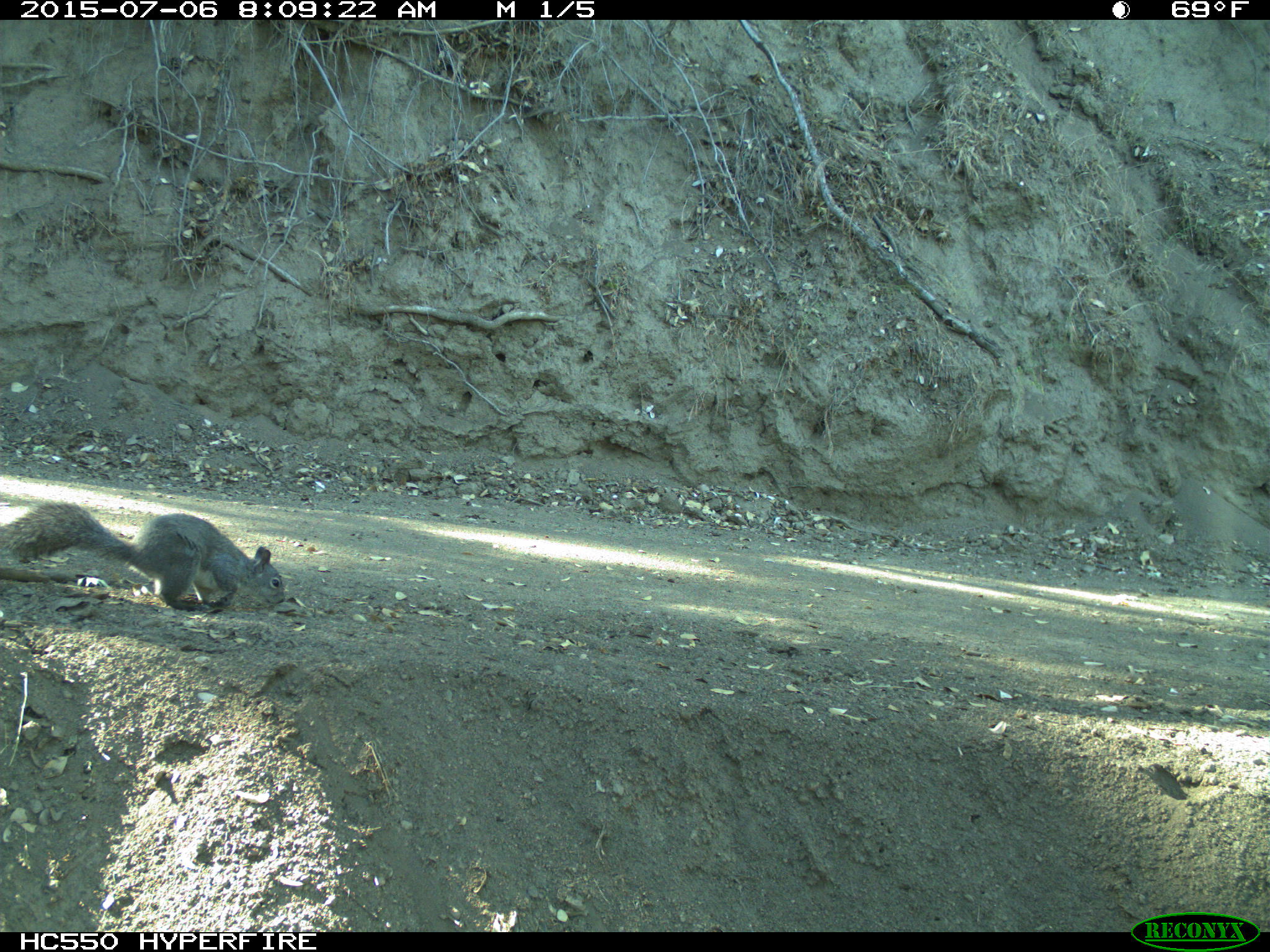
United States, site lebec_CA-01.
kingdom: Animalia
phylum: Chordata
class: Mammalia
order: Rodentia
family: Sciuridae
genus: Sciurus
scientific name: Sciurus carolinensis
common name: eastern gray squirrel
Sciurus carolinensis (eastern gray squirrel).